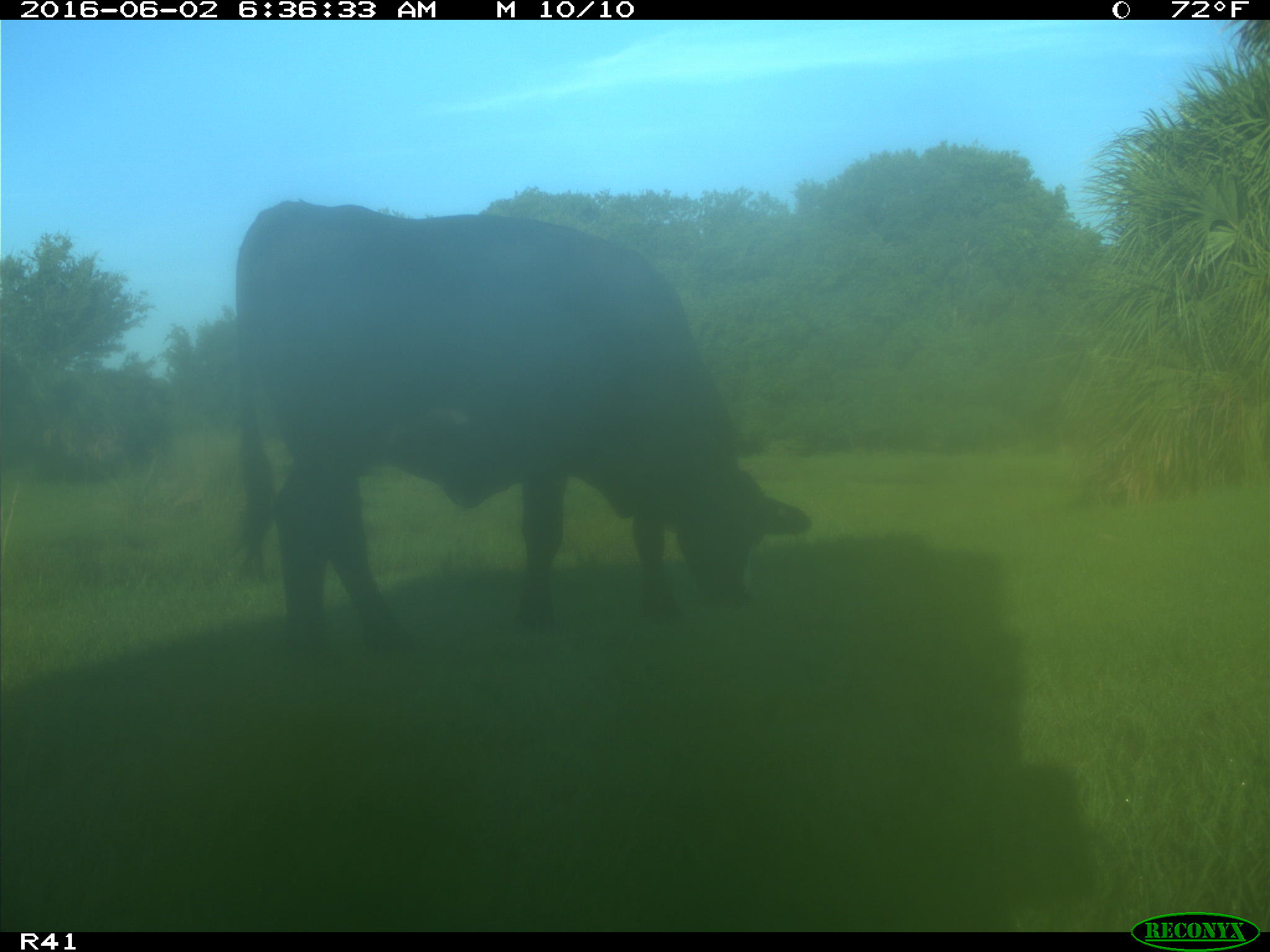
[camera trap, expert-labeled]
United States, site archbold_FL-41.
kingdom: Animalia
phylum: Chordata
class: Mammalia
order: Artiodactyla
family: Bovidae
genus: Bos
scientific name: Bos taurus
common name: domestic cow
Bos taurus (domestic cow).